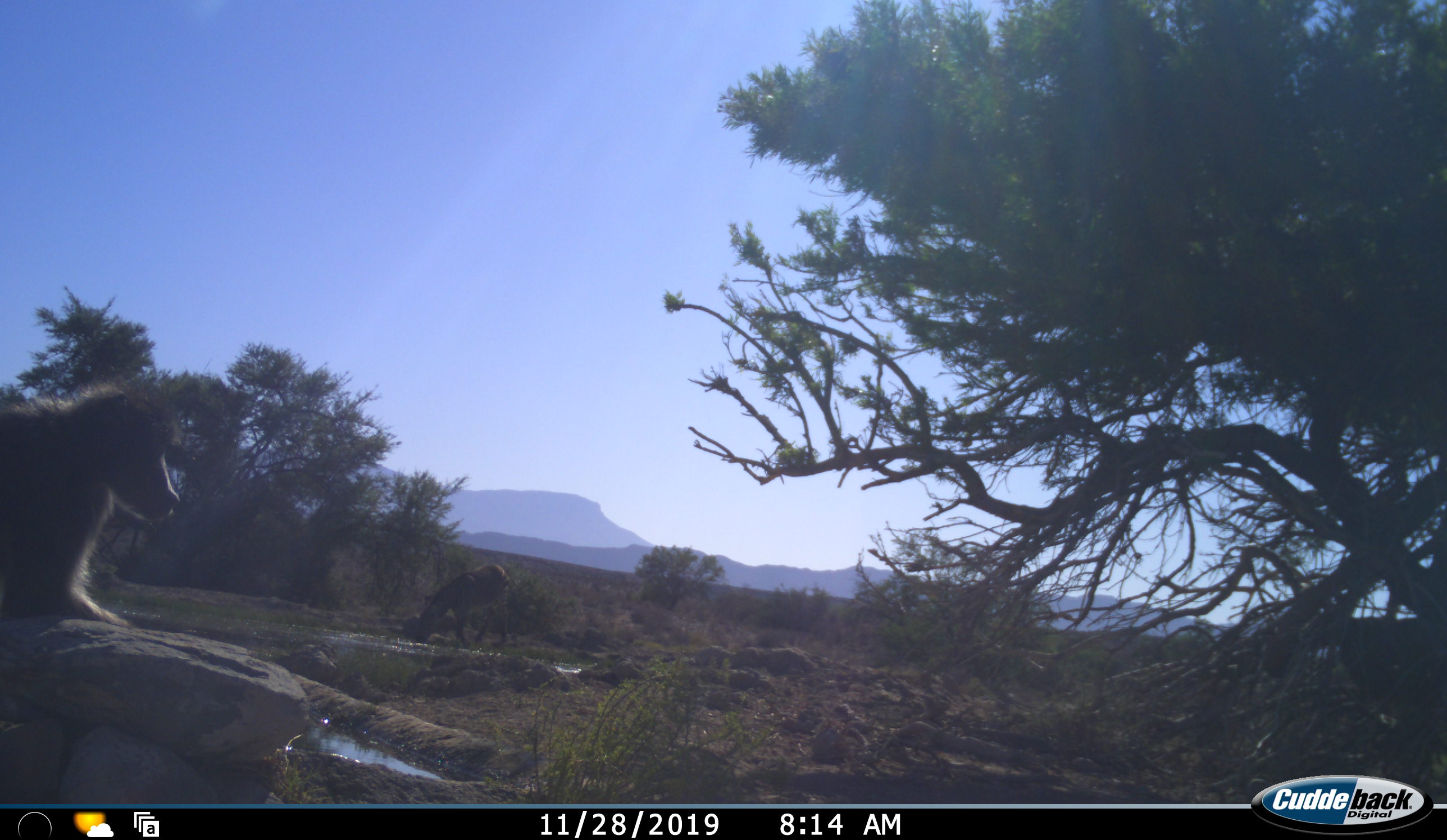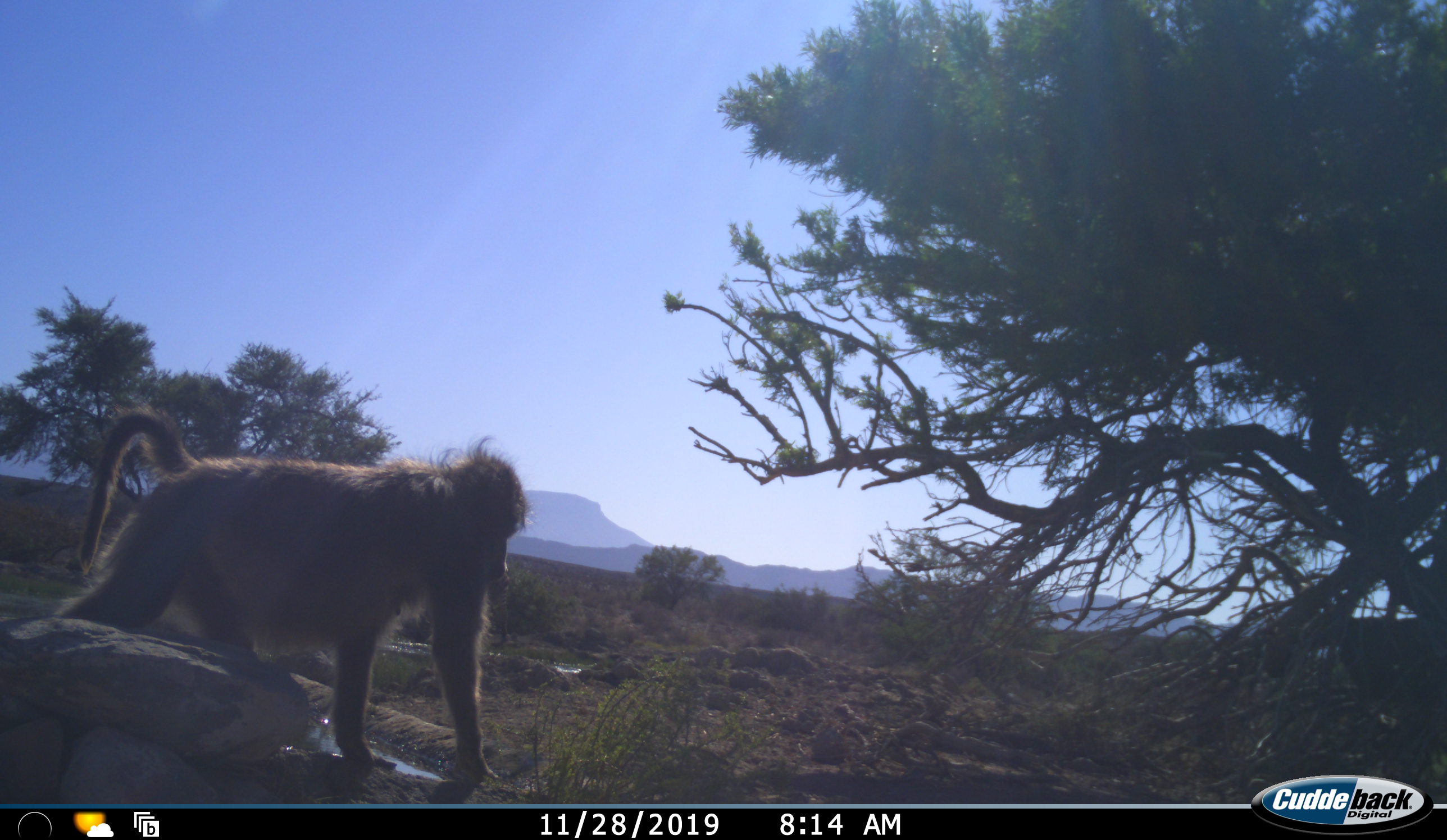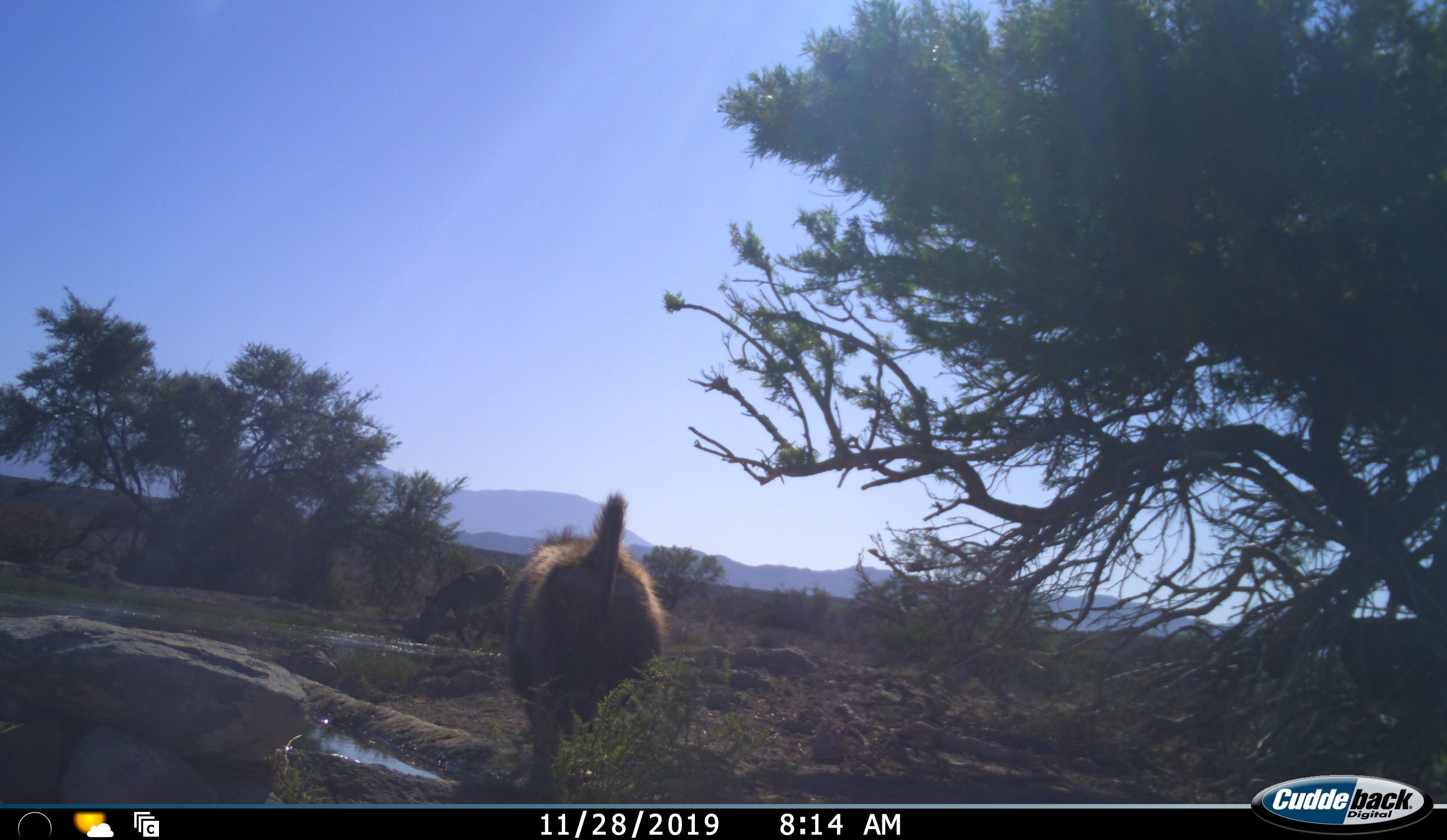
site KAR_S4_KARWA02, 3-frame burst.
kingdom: Animalia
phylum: Chordata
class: Mammalia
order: Primates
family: Cercopithecidae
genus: Papio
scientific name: Papio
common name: baboon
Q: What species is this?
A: Baboon (Papio).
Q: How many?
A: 1.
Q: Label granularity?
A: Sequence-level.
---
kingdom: Animalia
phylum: Chordata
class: Mammalia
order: Perissodactyla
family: Equidae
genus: Equus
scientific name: Equus zebra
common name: mountain zebra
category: zebramountain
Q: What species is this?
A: Zebramountain (mountain zebra) (Equus zebra).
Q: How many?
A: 1.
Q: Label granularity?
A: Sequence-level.